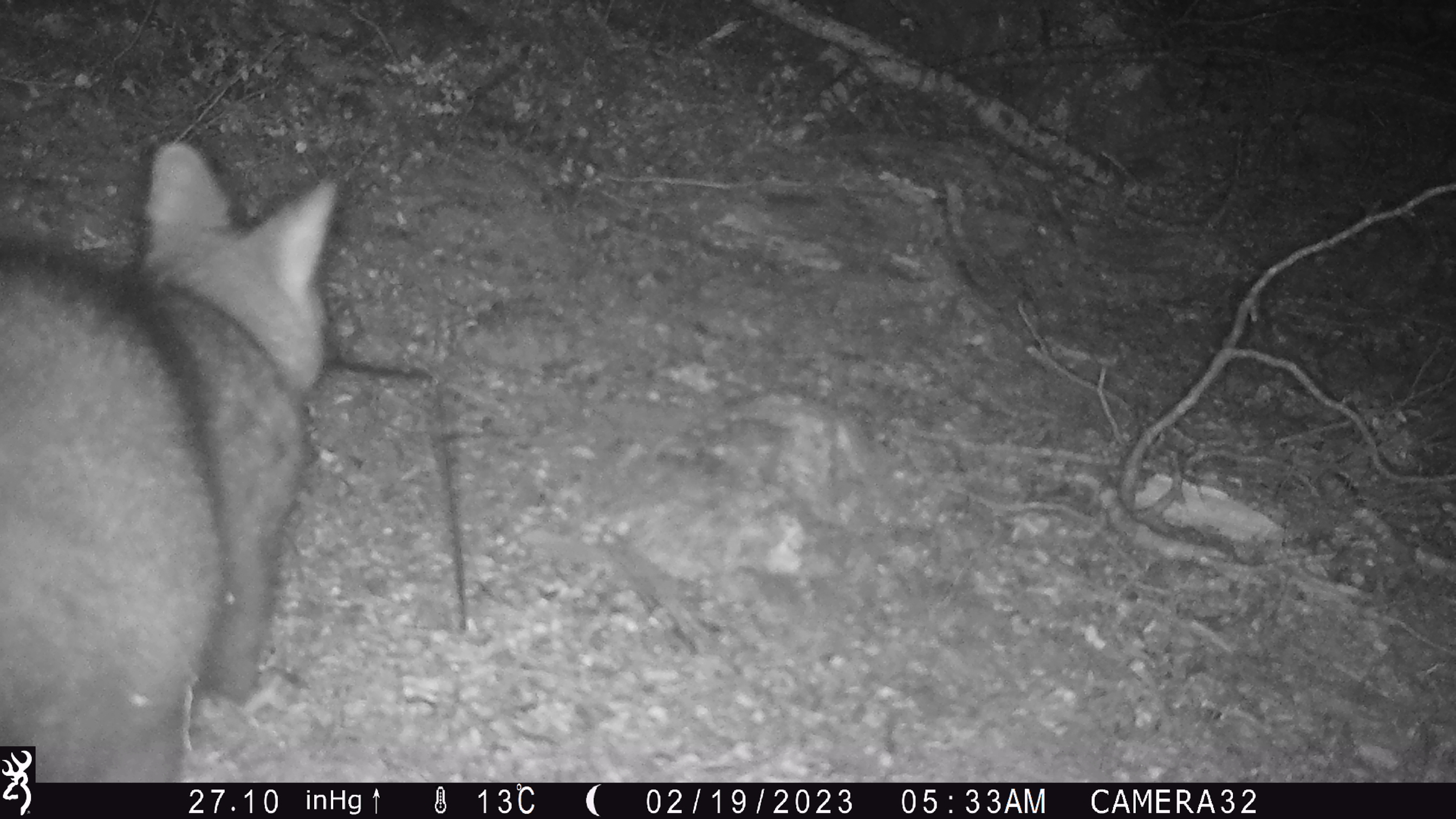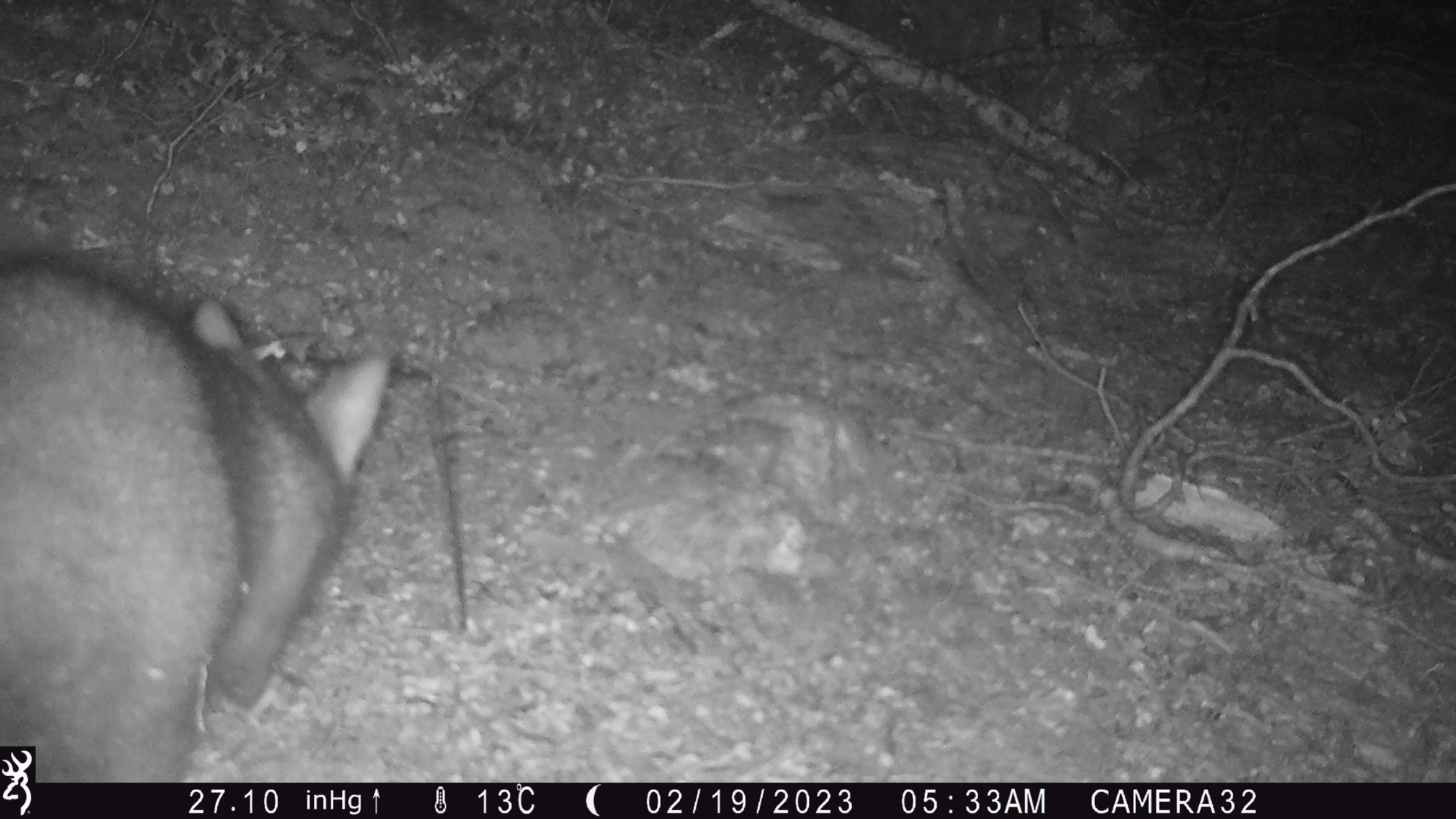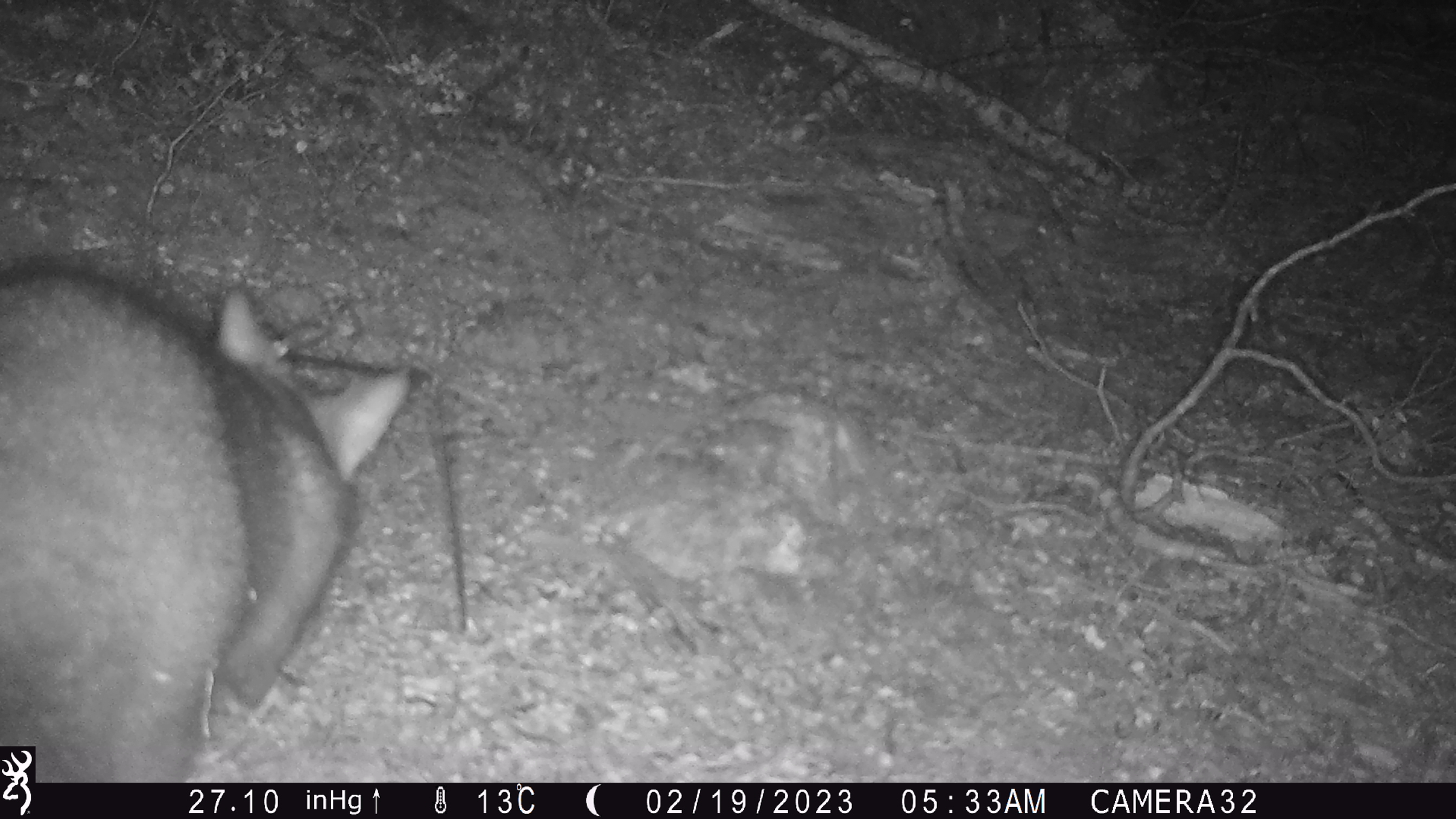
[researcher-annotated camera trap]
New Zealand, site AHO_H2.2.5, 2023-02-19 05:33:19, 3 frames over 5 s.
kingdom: Animalia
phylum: Chordata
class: Mammalia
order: Carnivora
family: Mustelidae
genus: Mustela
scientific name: Mustela erminea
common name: stoat